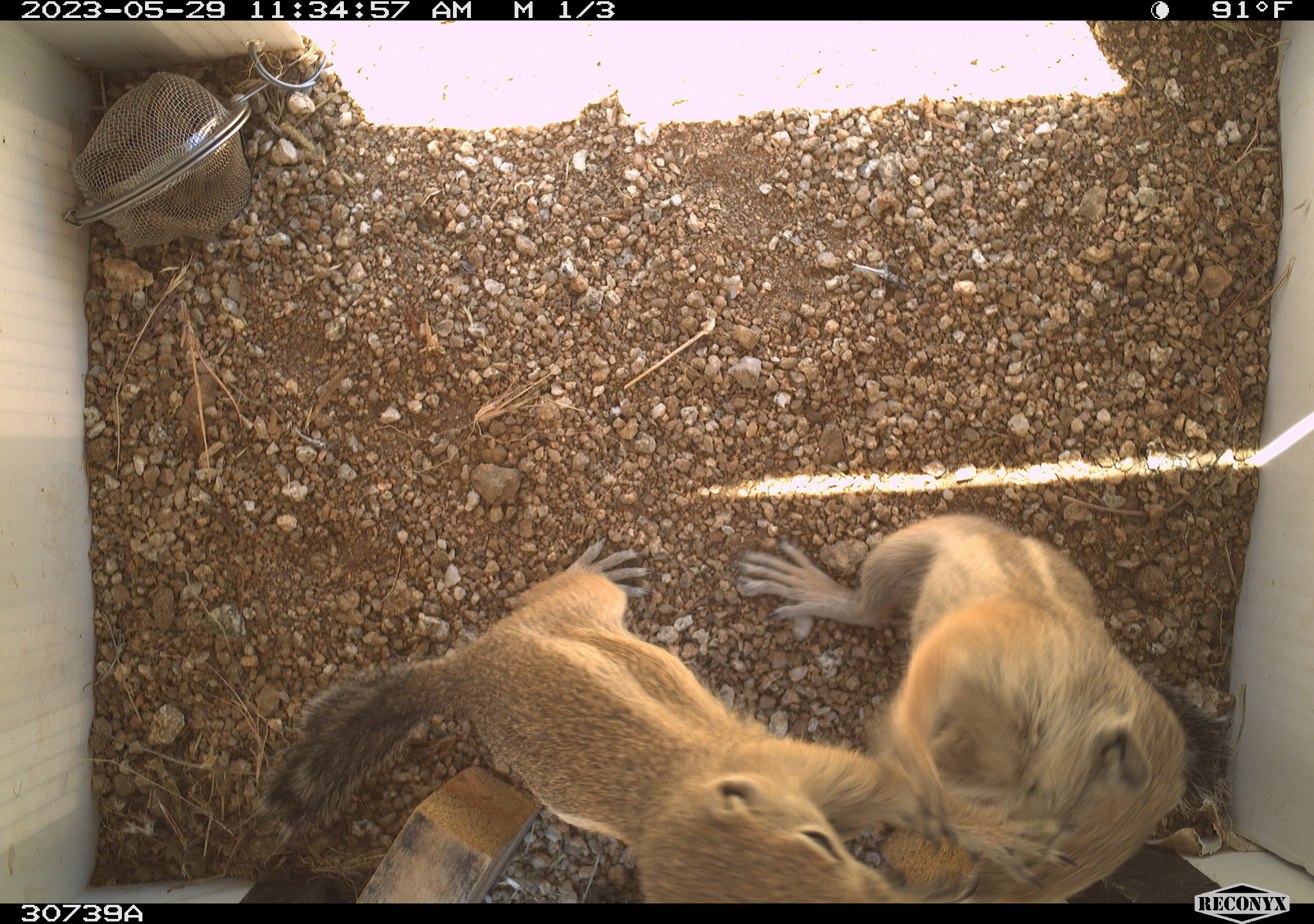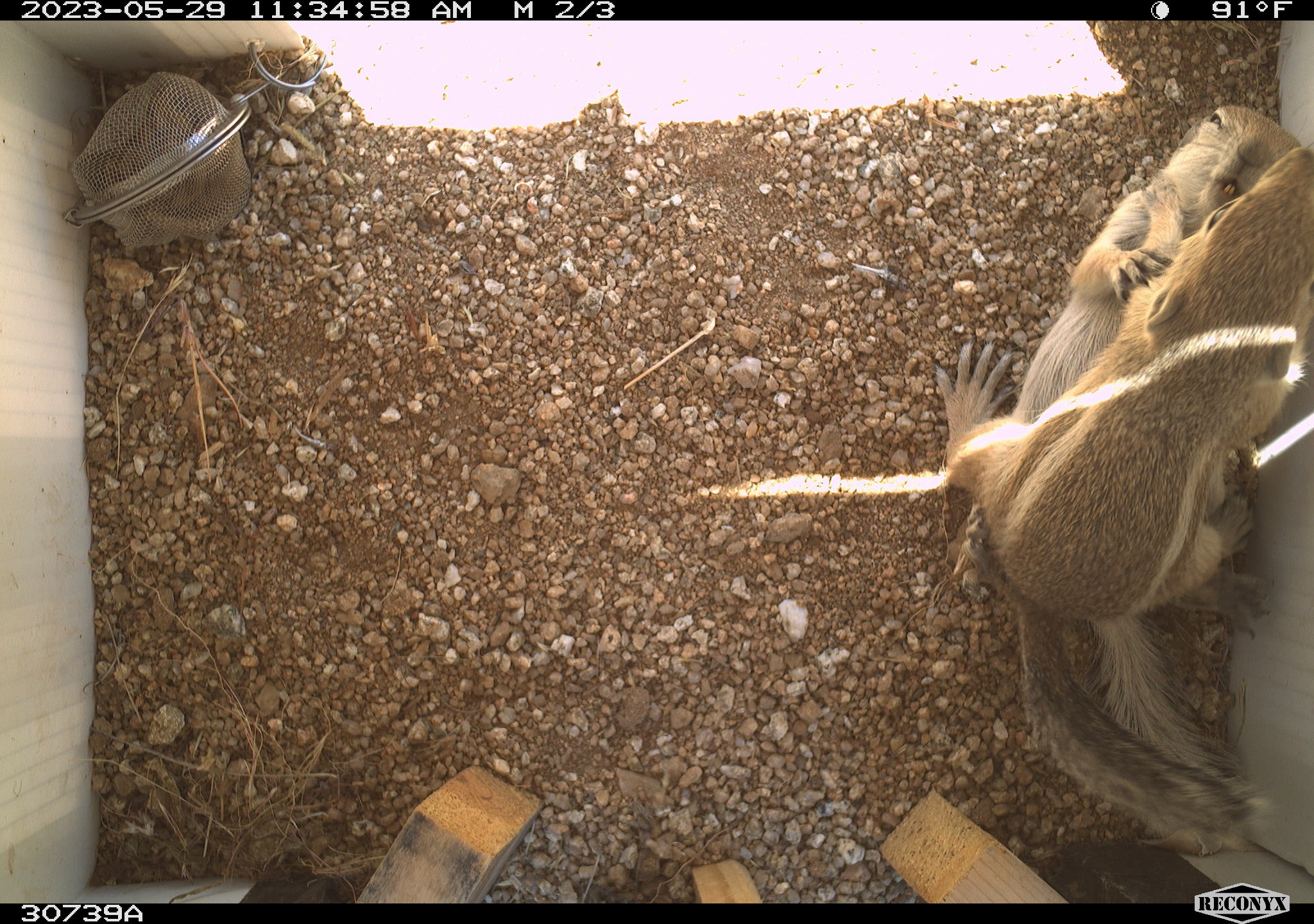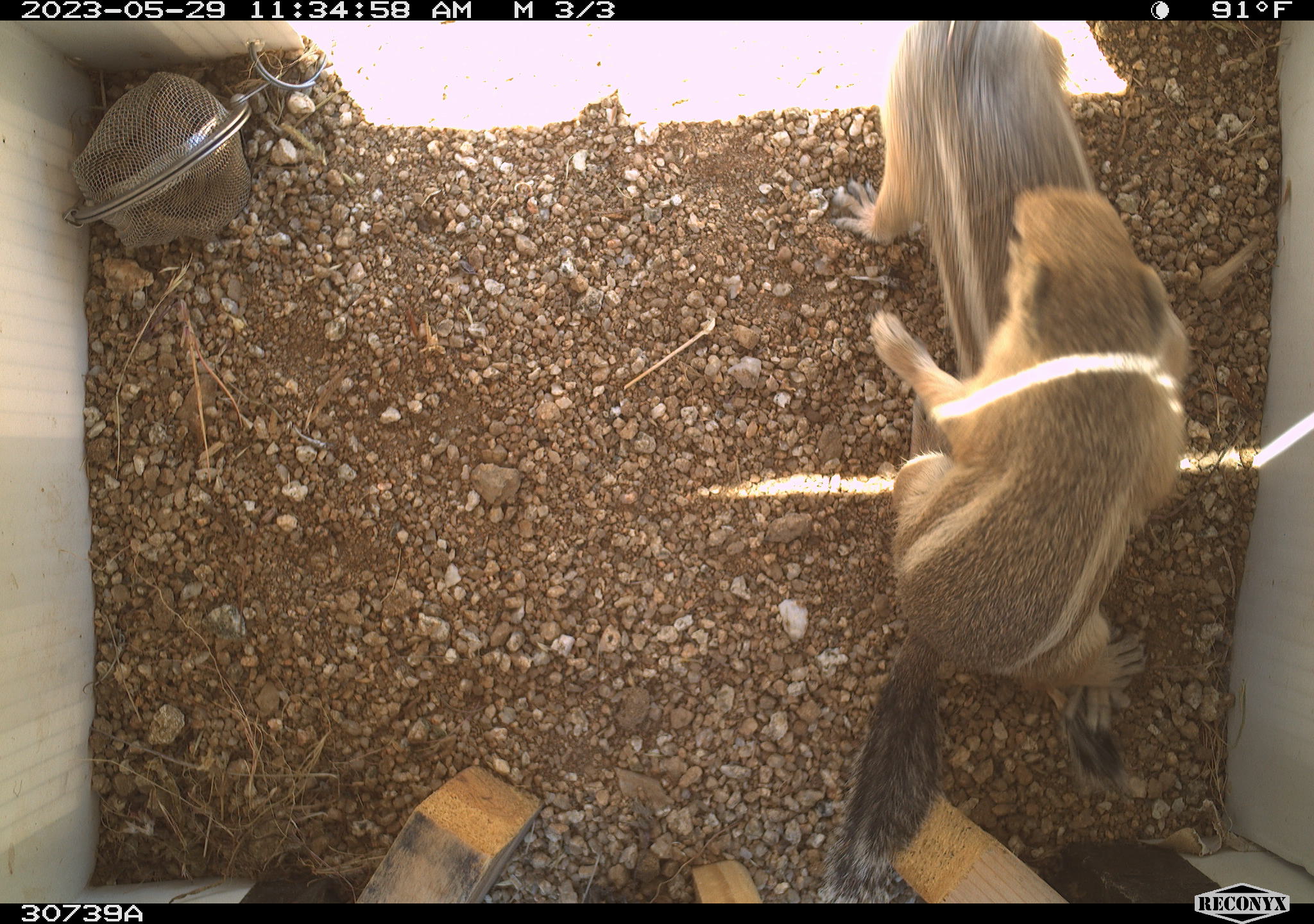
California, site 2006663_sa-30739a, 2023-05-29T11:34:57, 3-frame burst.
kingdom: Animalia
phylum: Chordata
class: Mammalia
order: Rodentia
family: Sciuridae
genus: Ammospermophilus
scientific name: Ammospermophilus leucurus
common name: white-tailed antelope squirrel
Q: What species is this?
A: White-tailed antelope squirrel (Ammospermophilus leucurus).